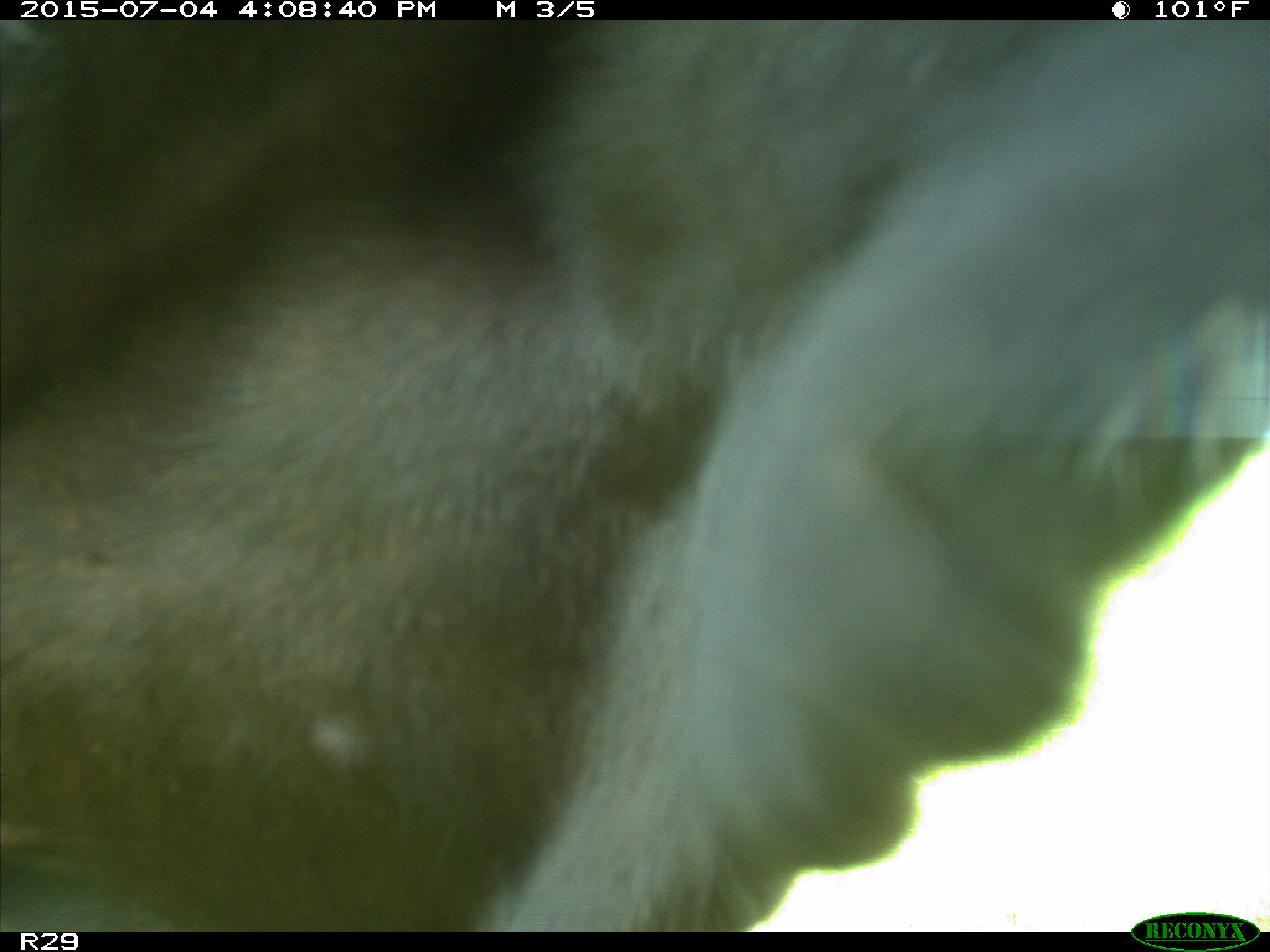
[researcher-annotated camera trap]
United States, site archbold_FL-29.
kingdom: Animalia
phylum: Chordata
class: Mammalia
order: Artiodactyla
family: Bovidae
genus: Bos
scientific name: Bos taurus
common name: domestic cow